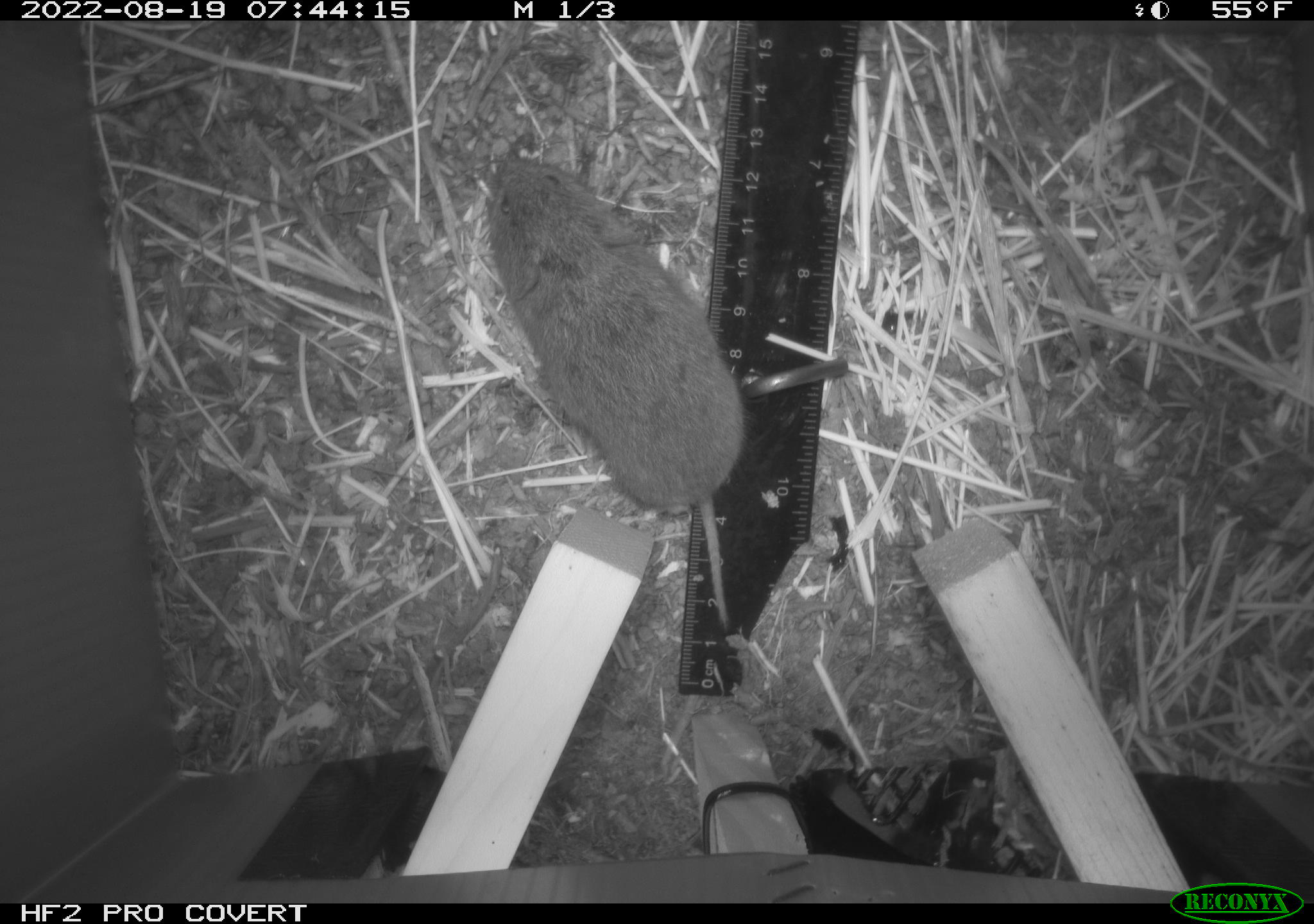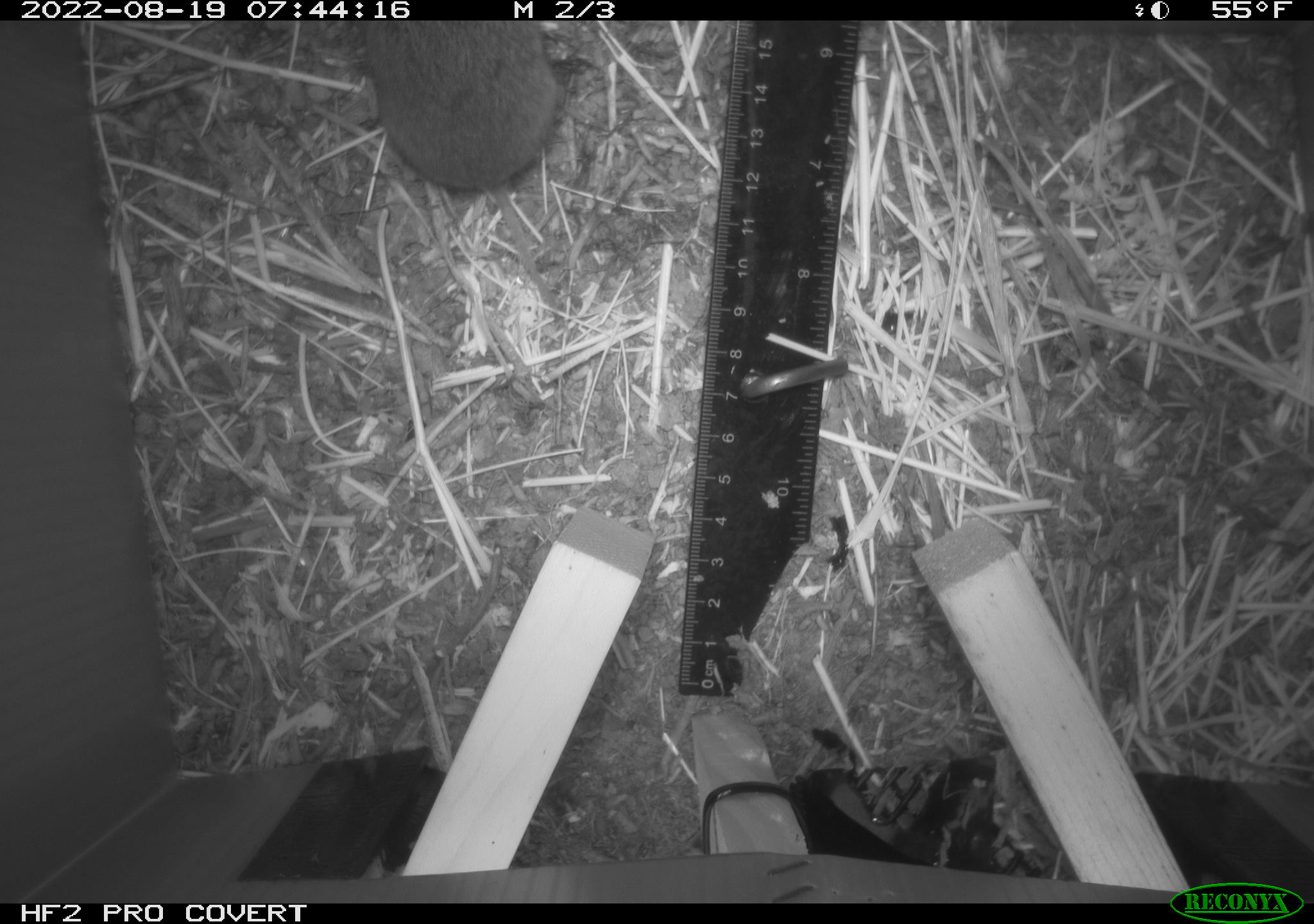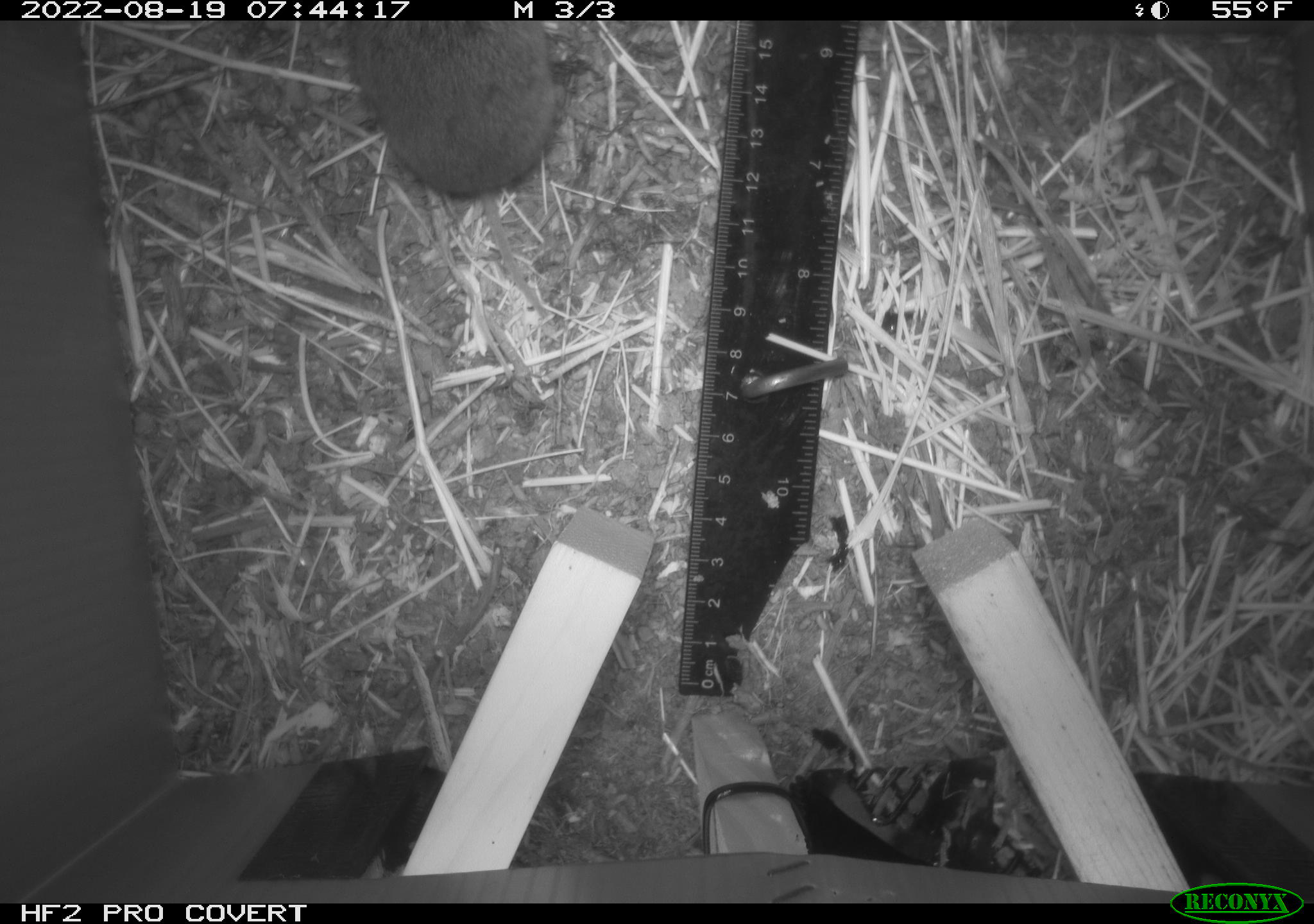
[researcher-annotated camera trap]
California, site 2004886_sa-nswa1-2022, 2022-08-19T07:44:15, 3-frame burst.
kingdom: Animalia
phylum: Chordata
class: Mammalia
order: Rodentia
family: Cricetidae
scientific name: Cricetidae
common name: hamsters, voles, lemmings, and allies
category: cricetidae family